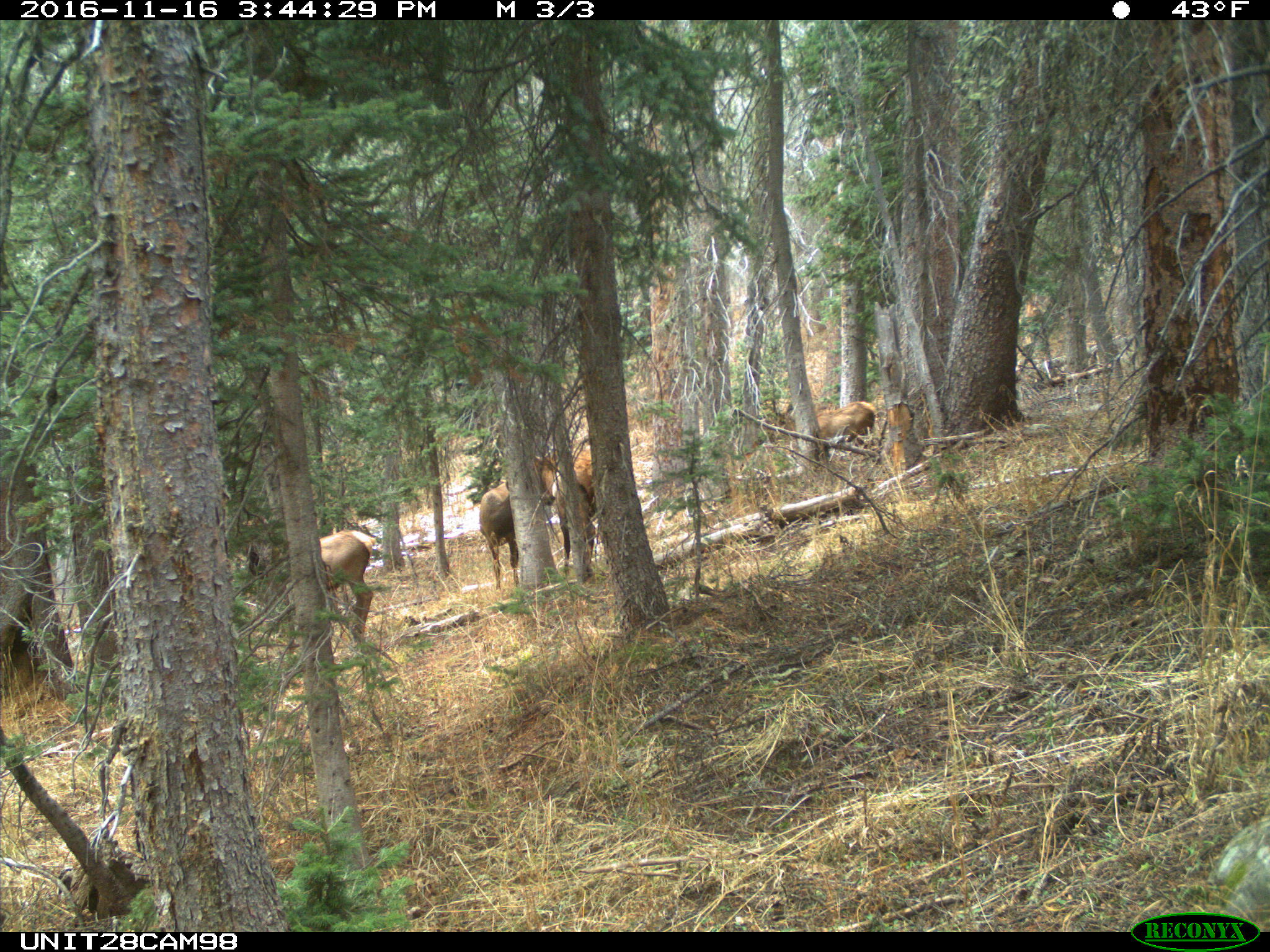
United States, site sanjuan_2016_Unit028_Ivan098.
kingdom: Animalia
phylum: Chordata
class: Mammalia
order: Artiodactyla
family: Cervidae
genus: Cervus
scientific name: Cervus elaphus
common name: red deer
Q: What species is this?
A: Cervus elaphus (red deer).